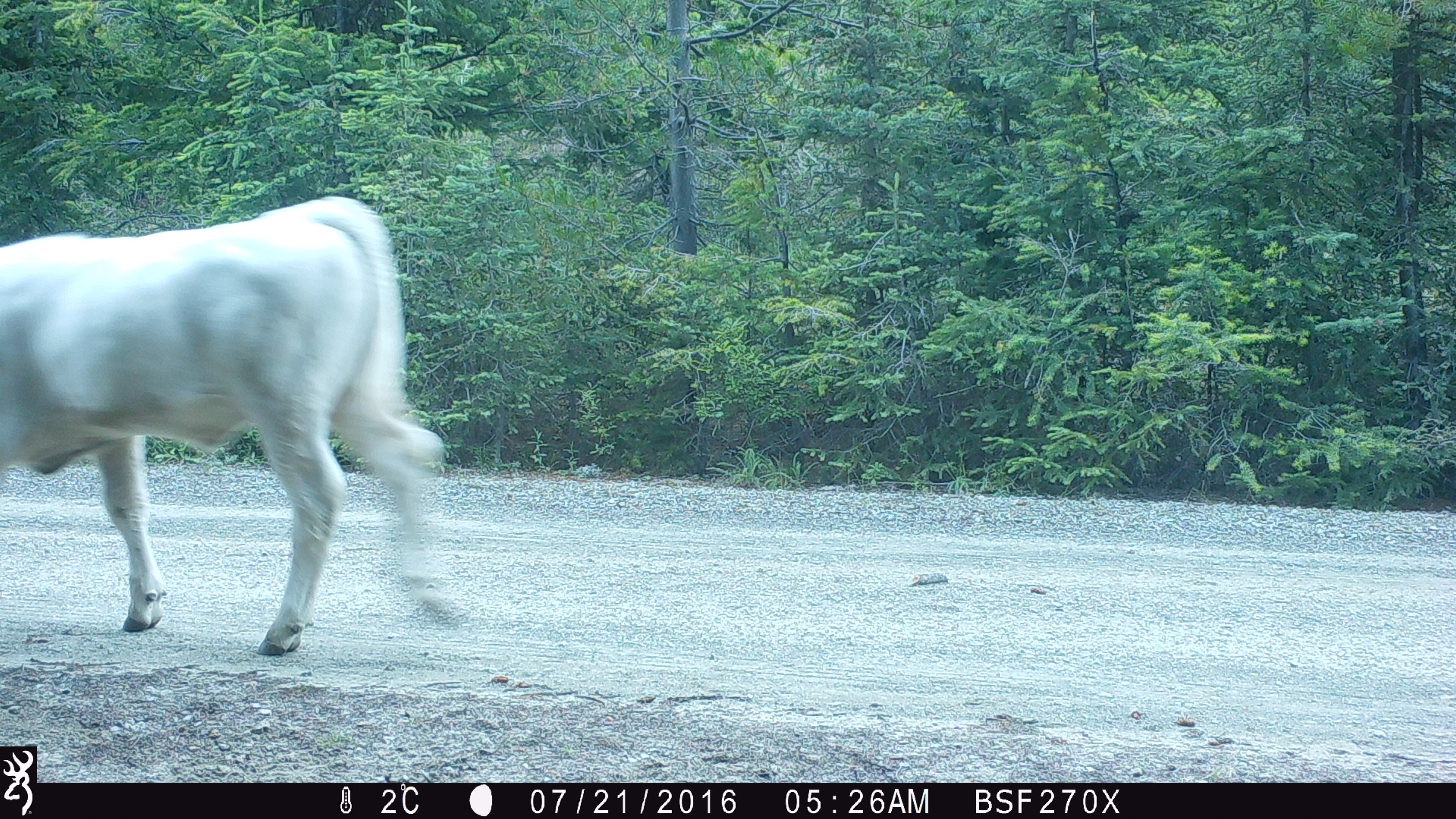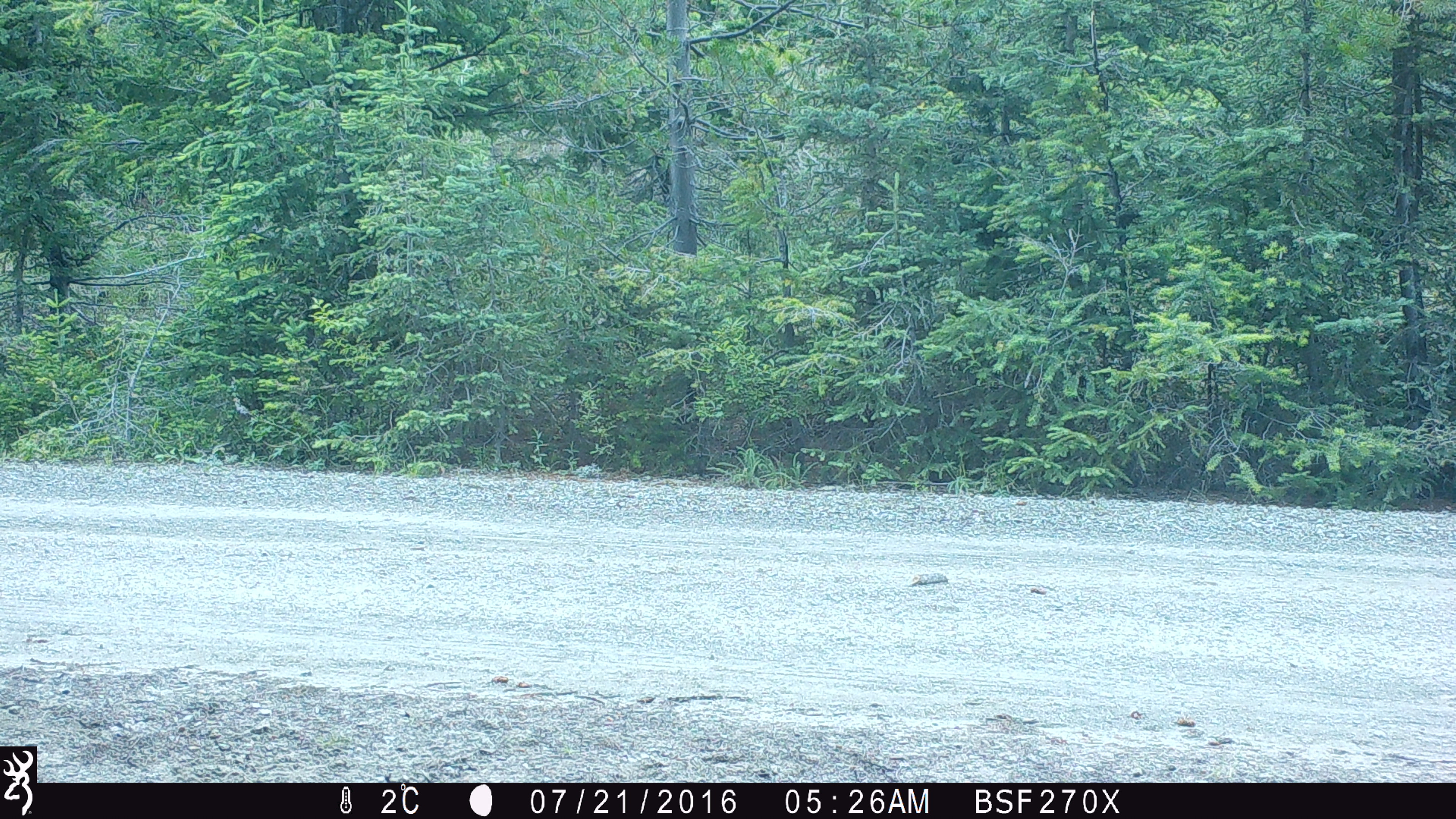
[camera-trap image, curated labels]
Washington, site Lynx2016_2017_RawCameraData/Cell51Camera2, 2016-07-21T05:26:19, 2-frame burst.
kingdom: Animalia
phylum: Chordata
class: Mammalia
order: Artiodactyla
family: Bovidae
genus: Bos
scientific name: Bos taurus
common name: domestic cattle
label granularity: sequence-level